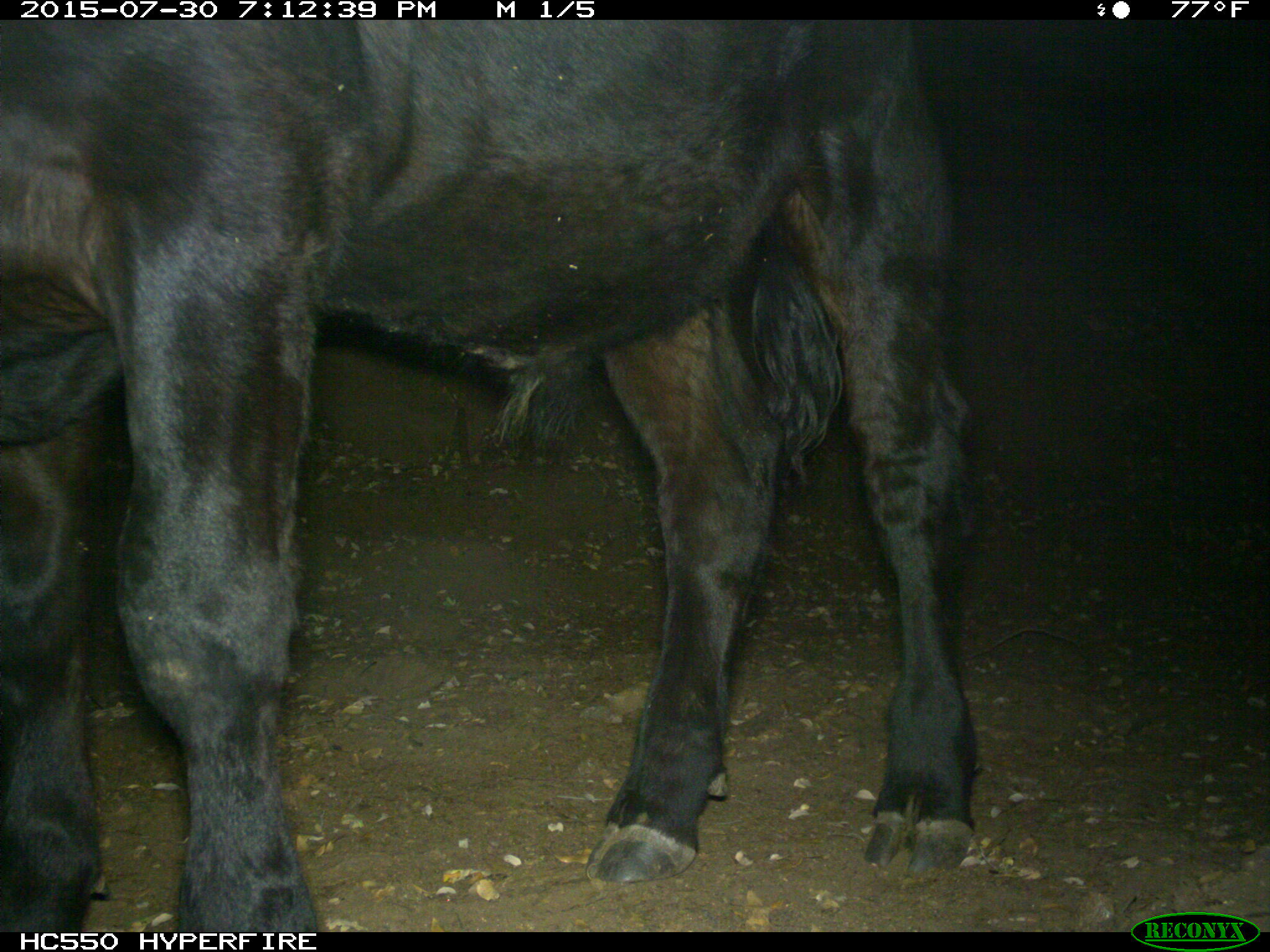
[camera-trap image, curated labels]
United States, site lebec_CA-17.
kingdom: Animalia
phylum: Chordata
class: Mammalia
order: Artiodactyla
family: Bovidae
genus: Bos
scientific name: Bos taurus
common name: domestic cow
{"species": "Bos taurus (domestic cow)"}